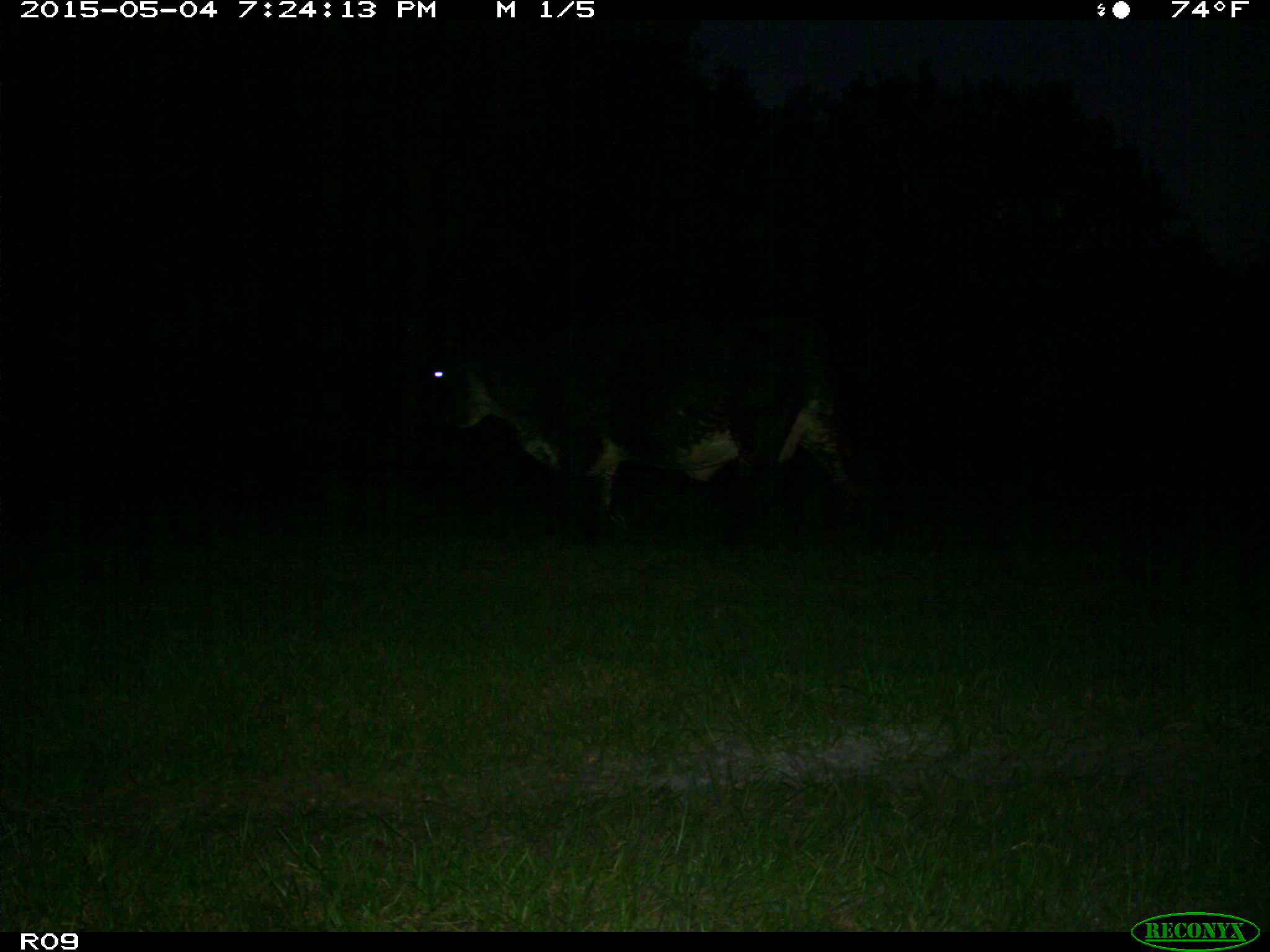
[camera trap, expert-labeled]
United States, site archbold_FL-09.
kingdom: Animalia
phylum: Chordata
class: Mammalia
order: Artiodactyla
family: Bovidae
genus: Bos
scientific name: Bos taurus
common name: domestic cow